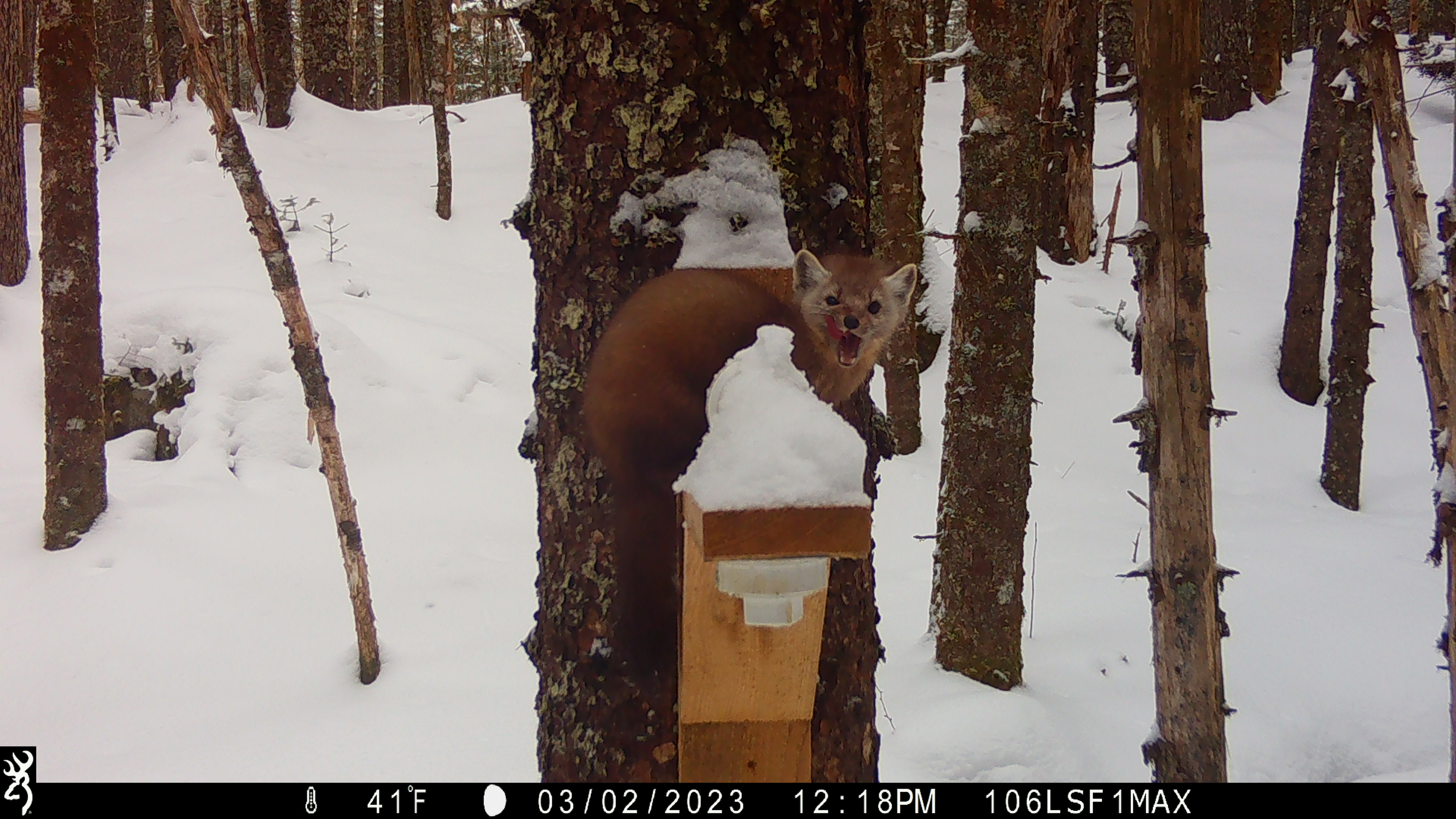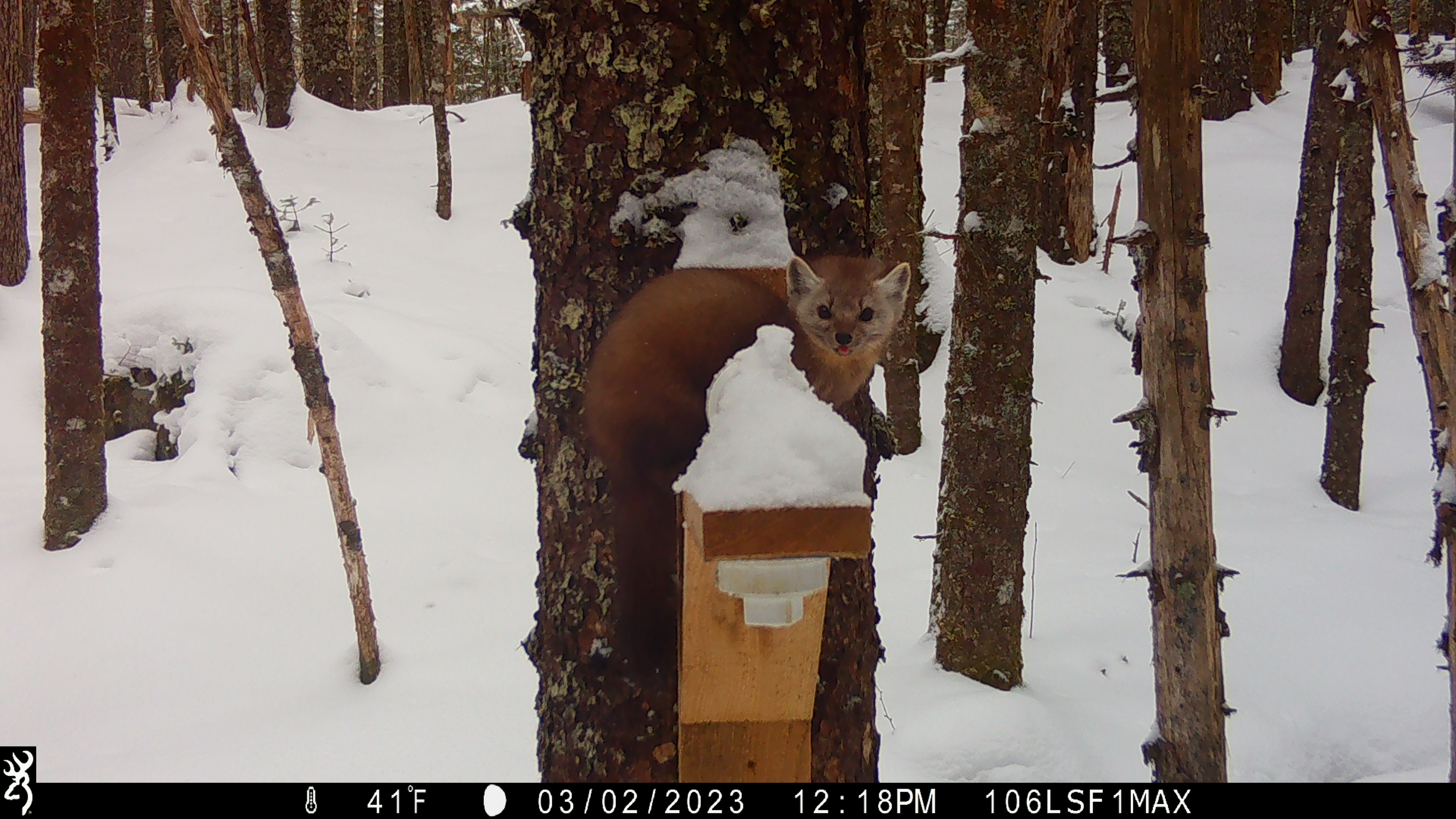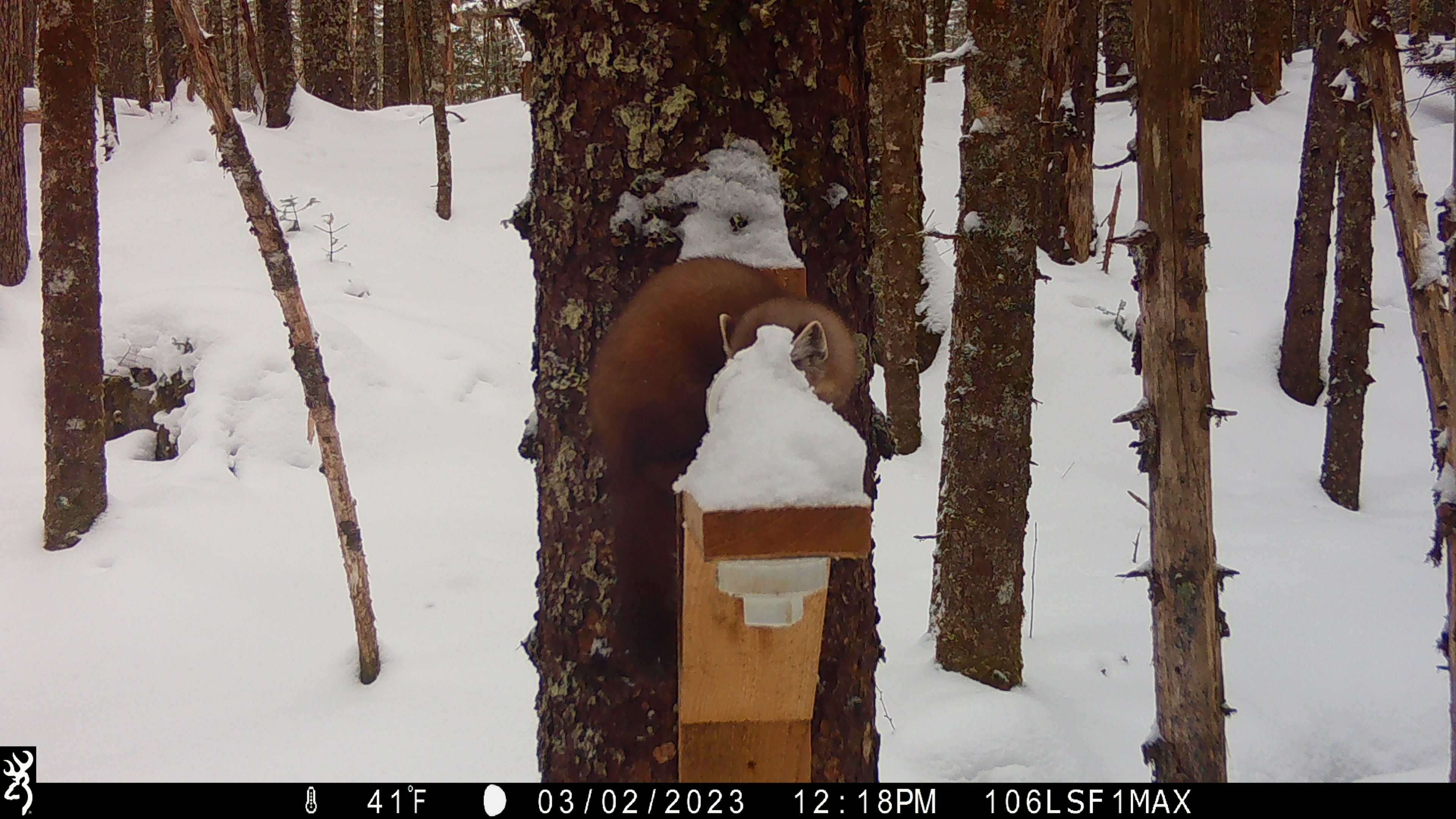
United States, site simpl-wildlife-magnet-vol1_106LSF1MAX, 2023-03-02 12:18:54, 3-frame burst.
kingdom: Animalia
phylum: Chordata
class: Mammalia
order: Carnivora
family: Mustelidae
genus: Martes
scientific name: Martes americana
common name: american marten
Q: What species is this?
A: American marten (Martes americana).